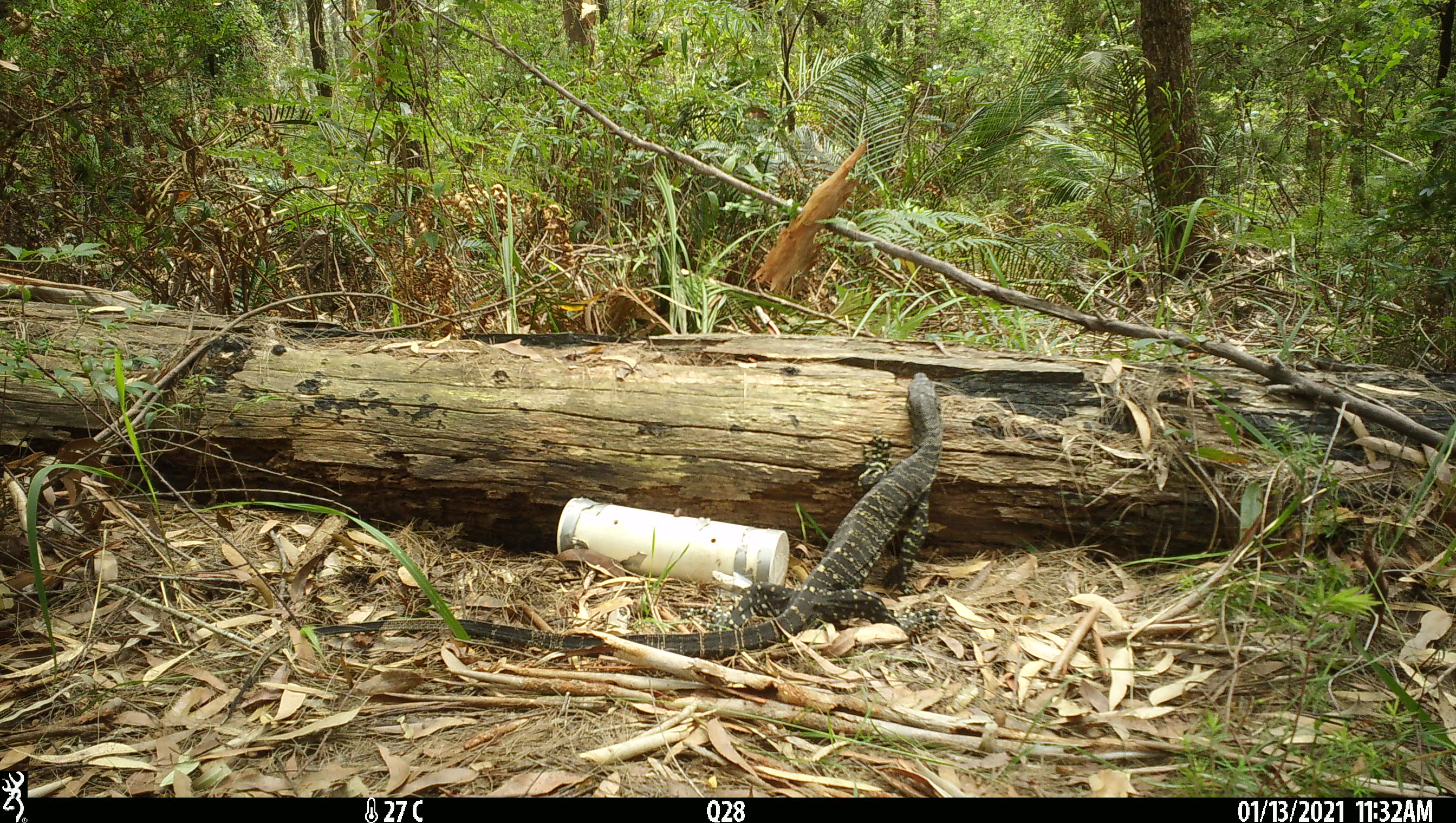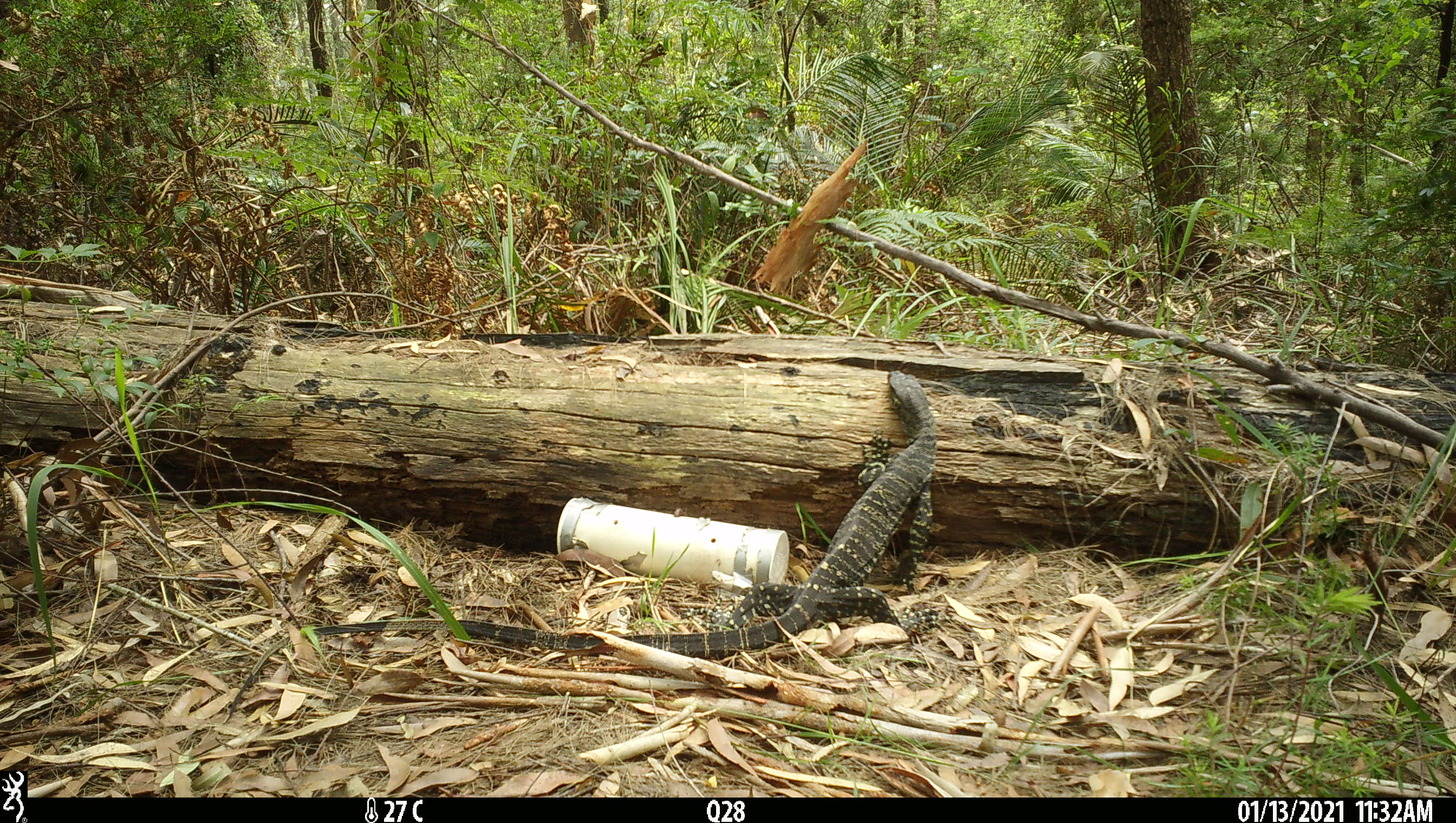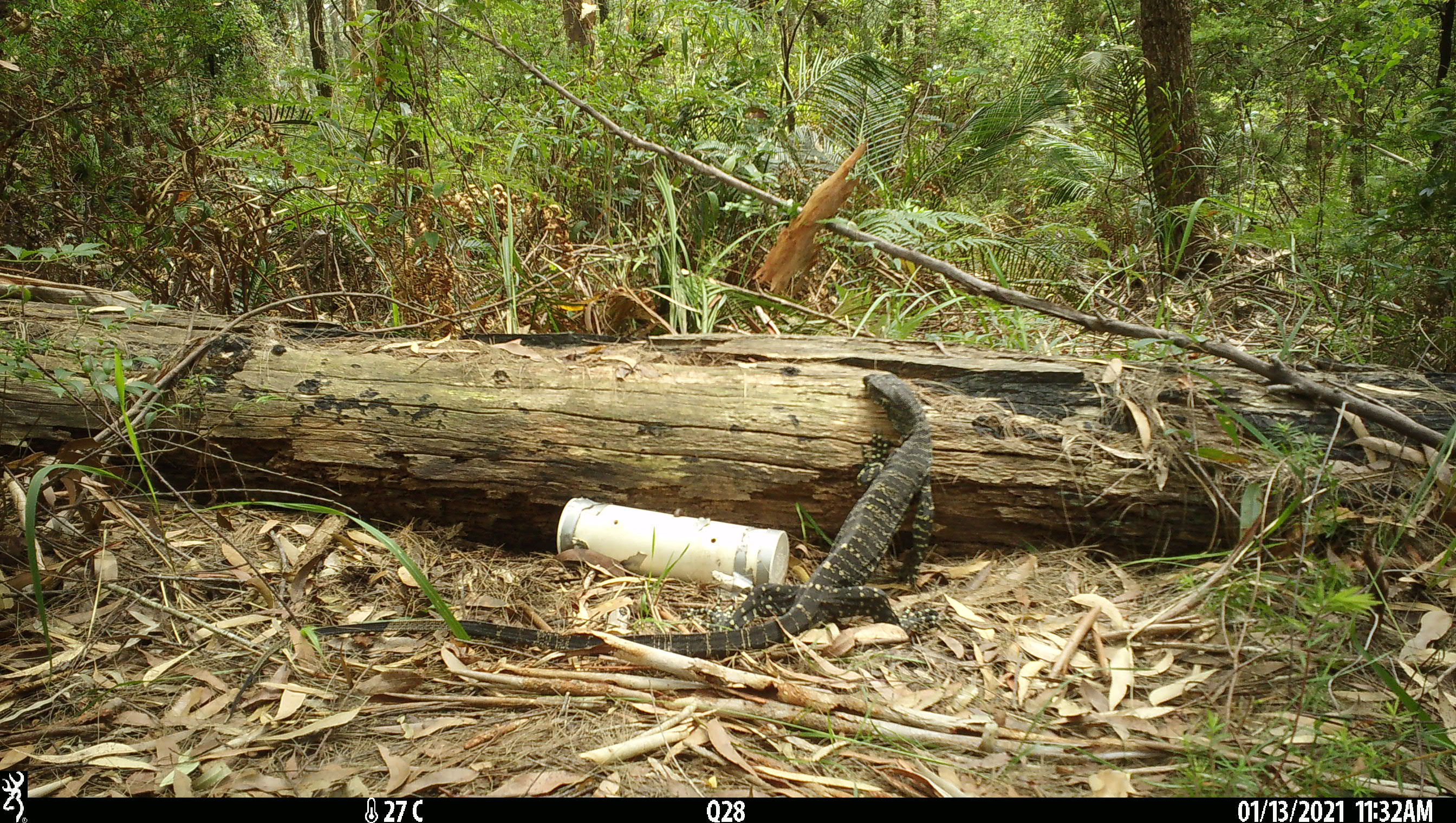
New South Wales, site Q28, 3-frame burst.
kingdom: Animalia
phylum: Chordata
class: Reptilia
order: Squamata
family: Varanidae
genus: Varanus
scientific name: Varanus varius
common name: lace monitor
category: goanna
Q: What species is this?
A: Goanna (lace monitor) (Varanus varius).